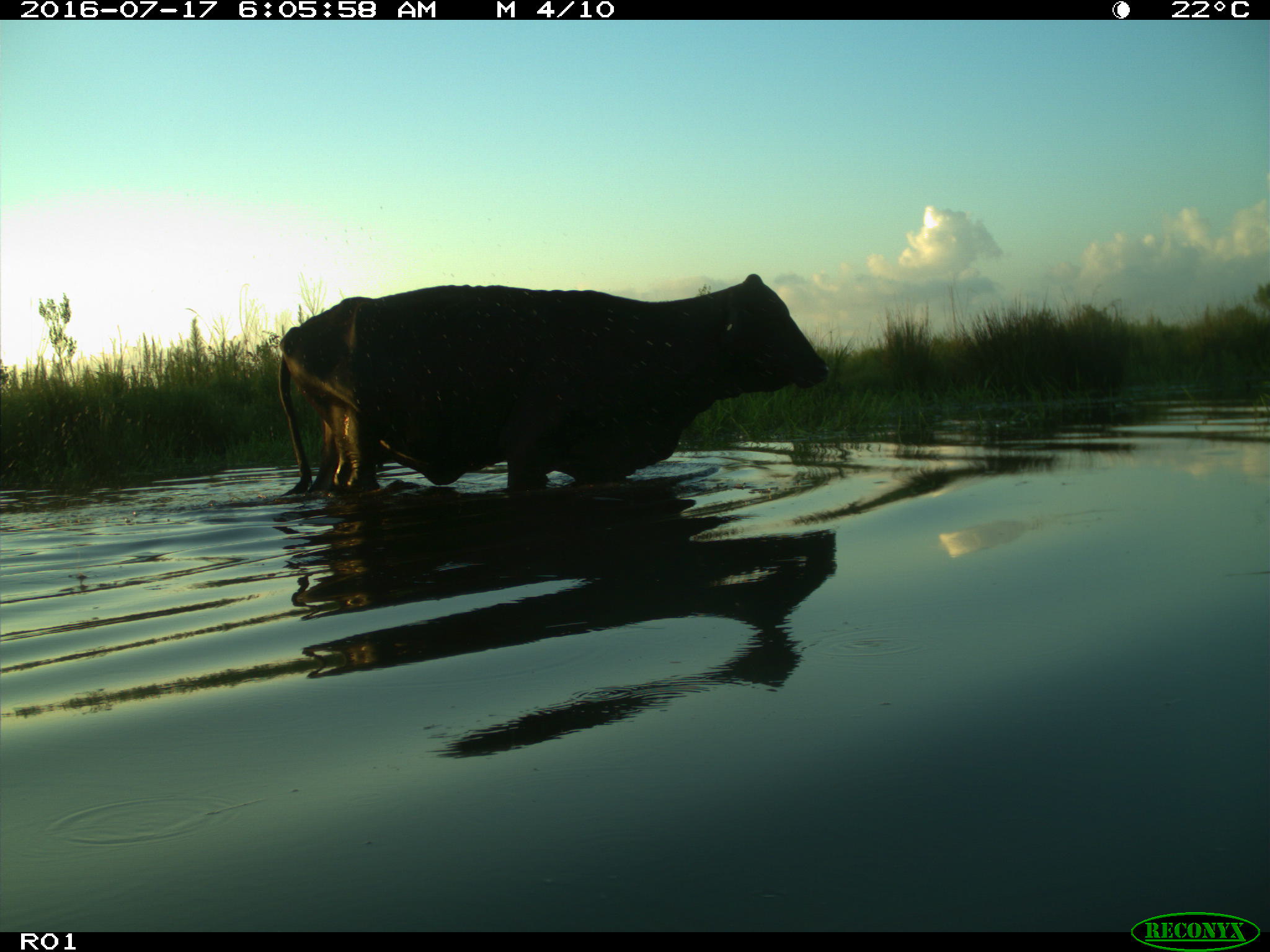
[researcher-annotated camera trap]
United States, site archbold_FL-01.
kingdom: Animalia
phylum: Chordata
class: Mammalia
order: Artiodactyla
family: Bovidae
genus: Bos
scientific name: Bos taurus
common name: domestic cow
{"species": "Bos taurus (domestic cow)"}